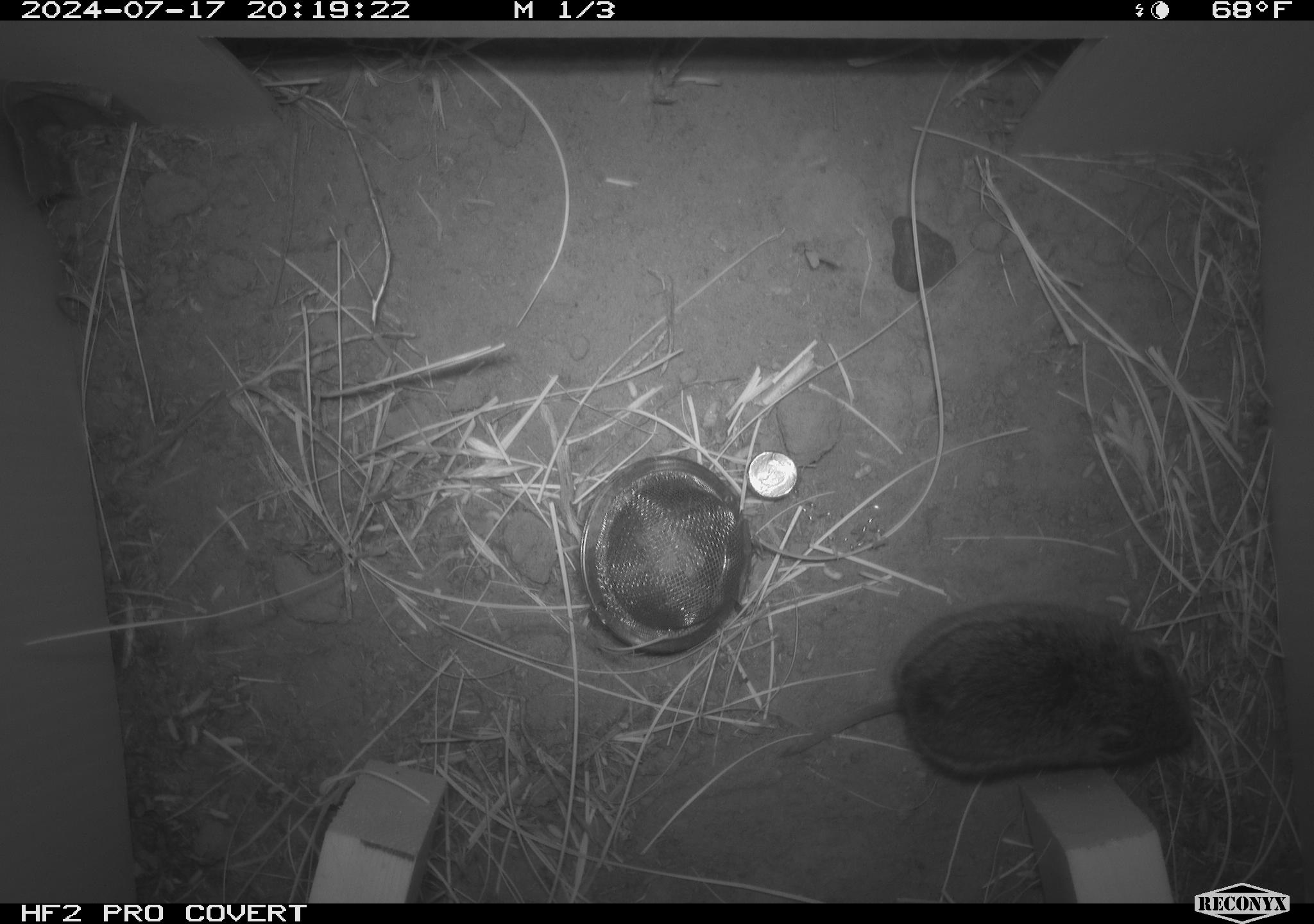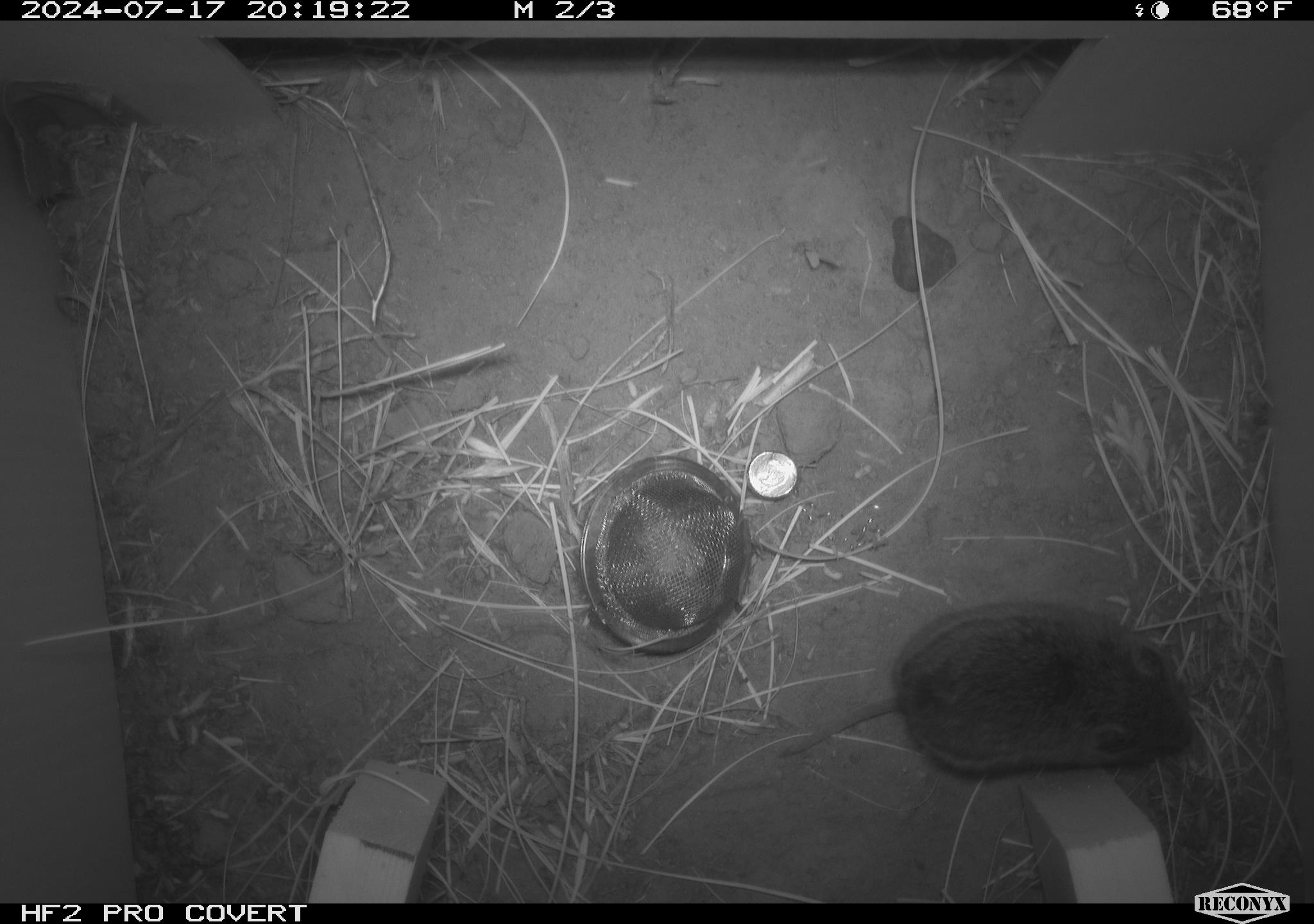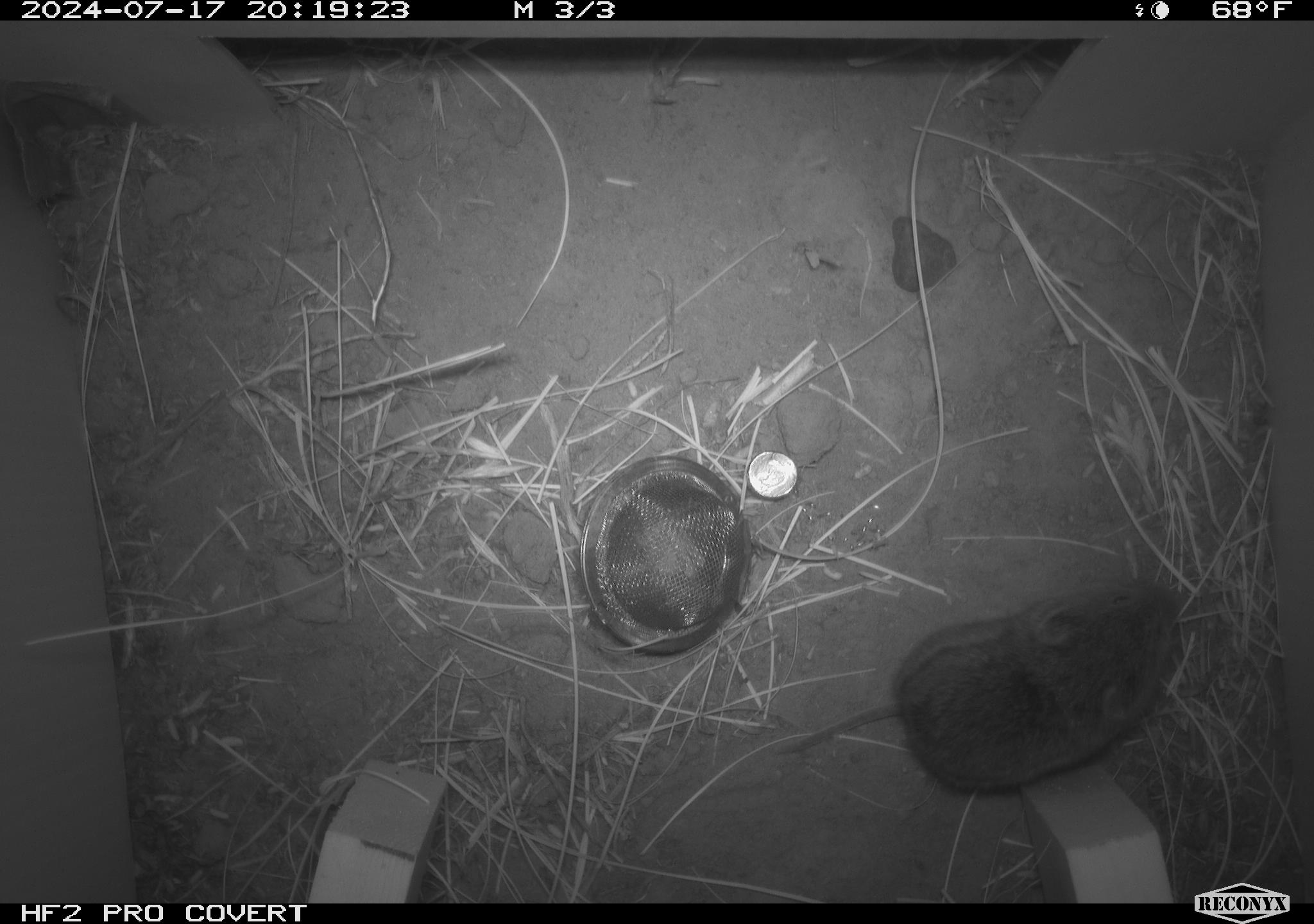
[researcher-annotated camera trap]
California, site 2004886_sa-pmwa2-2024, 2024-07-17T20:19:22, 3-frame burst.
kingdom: Animalia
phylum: Chordata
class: Mammalia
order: Rodentia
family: Cricetidae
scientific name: Arvicolinae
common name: voles, lemmings, and muskrats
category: arvicolinae subfamily